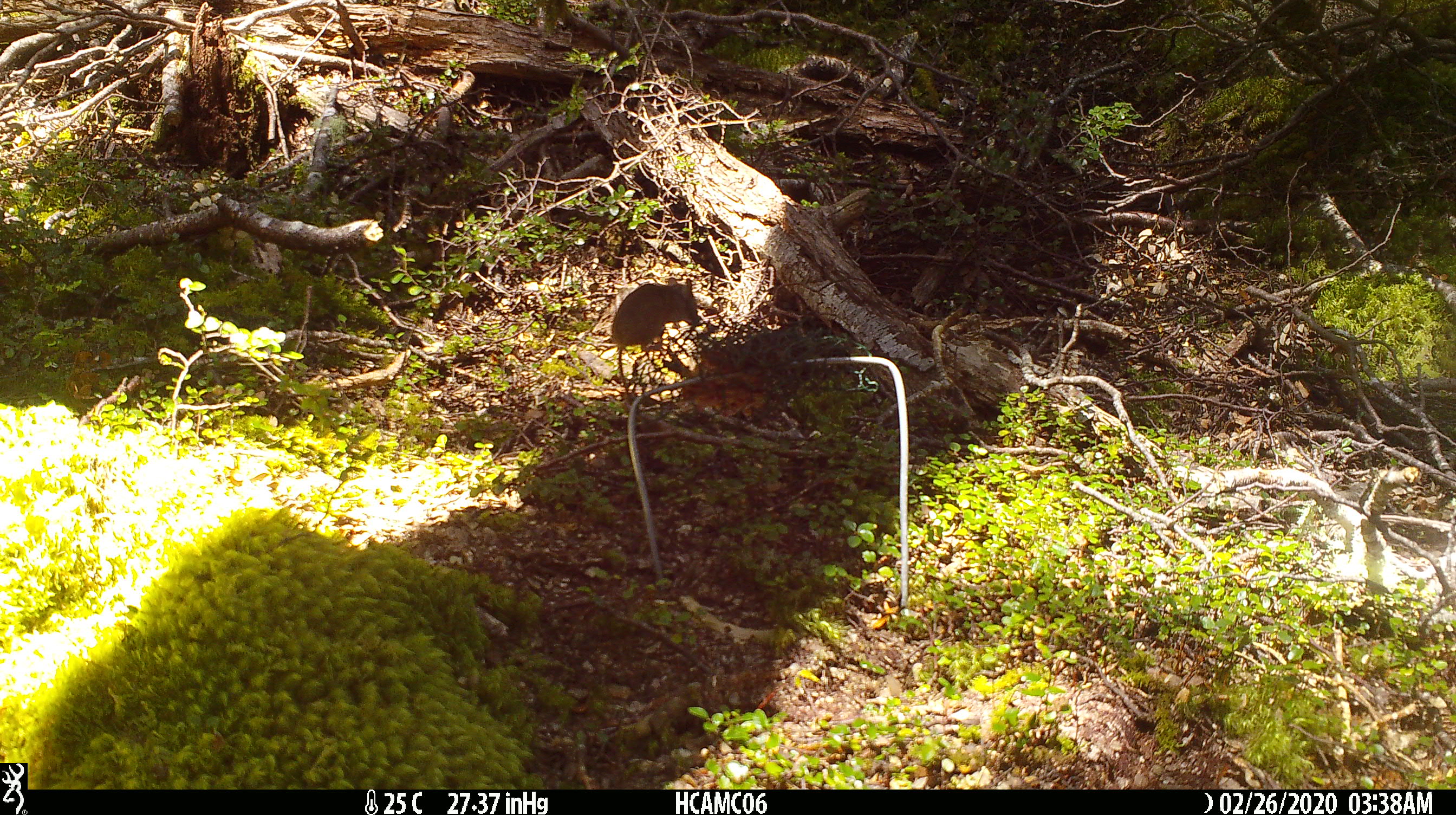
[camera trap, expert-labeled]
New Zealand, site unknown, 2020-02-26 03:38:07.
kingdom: Animalia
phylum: Chordata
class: Mammalia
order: Rodentia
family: Muridae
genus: Mus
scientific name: Mus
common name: mouse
Mouse (Mus).